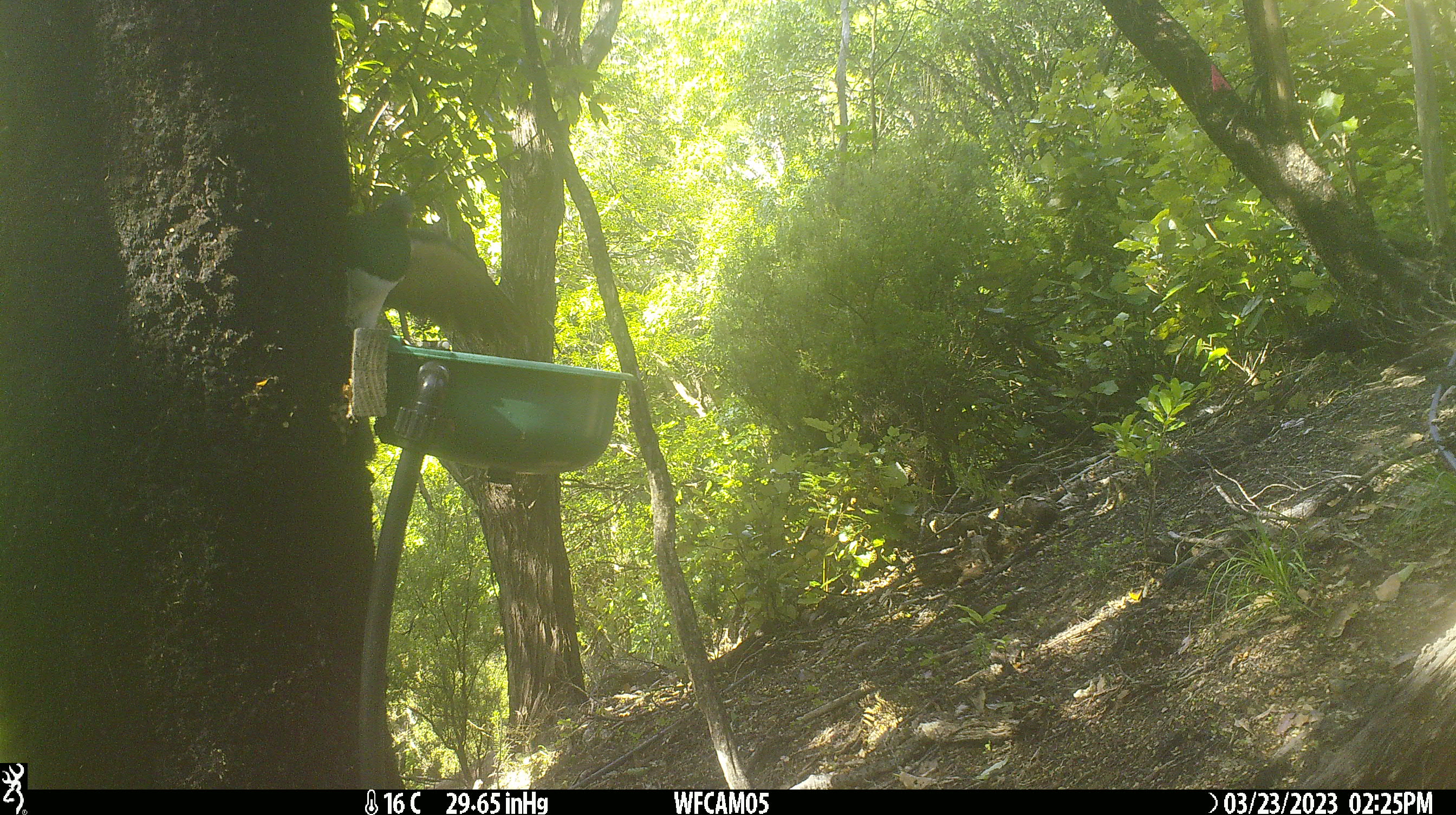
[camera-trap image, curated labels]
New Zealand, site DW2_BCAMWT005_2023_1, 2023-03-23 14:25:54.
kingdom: Animalia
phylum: Chordata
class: Aves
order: Columbiformes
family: Columbidae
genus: Hemiphaga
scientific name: Hemiphaga novaeseelandiae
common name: new zealand pigeon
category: kereru